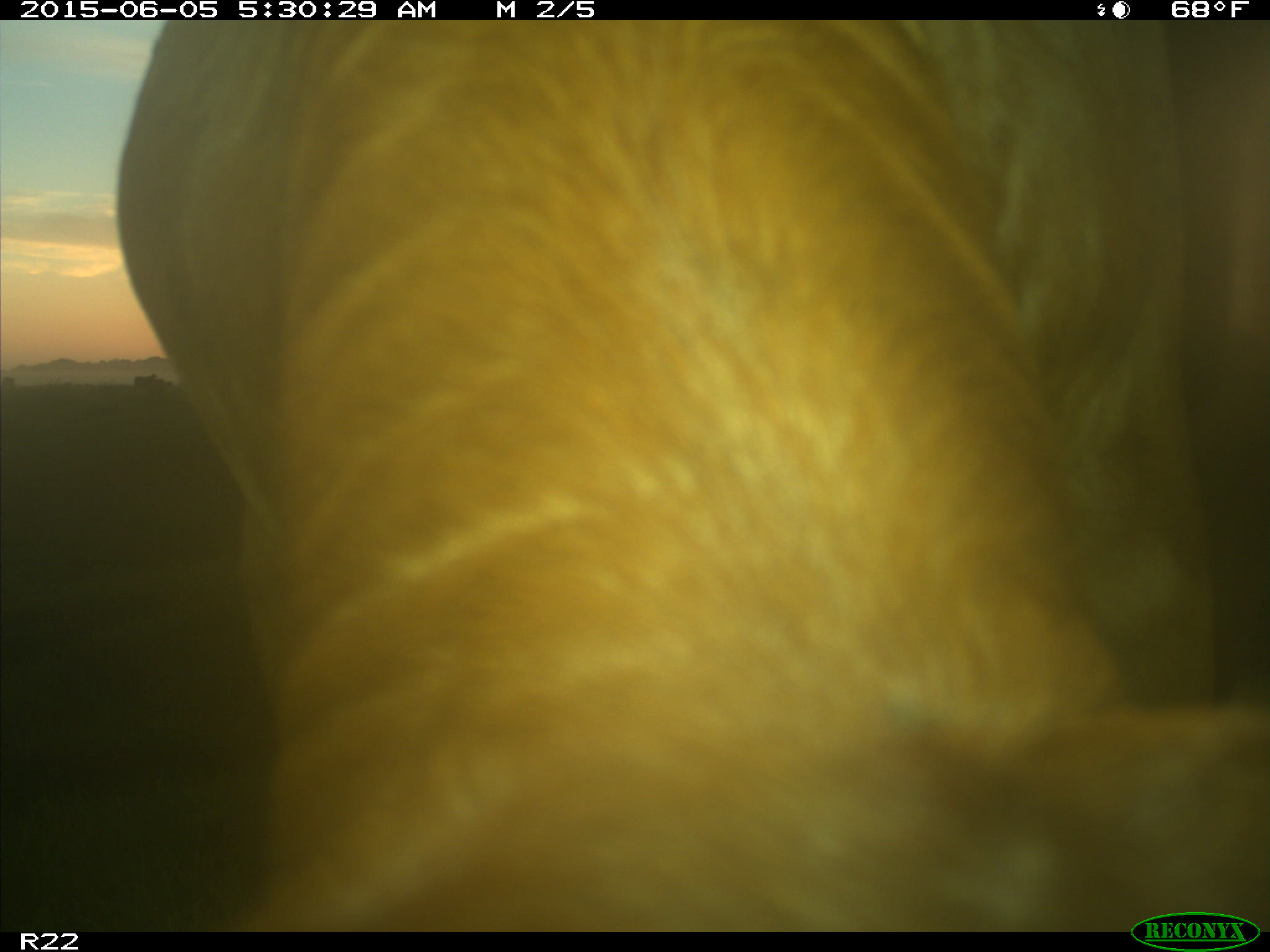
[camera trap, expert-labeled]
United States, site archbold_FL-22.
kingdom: Animalia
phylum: Chordata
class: Mammalia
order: Artiodactyla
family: Bovidae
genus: Bos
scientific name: Bos taurus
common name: domestic cow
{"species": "Bos taurus (domestic cow)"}